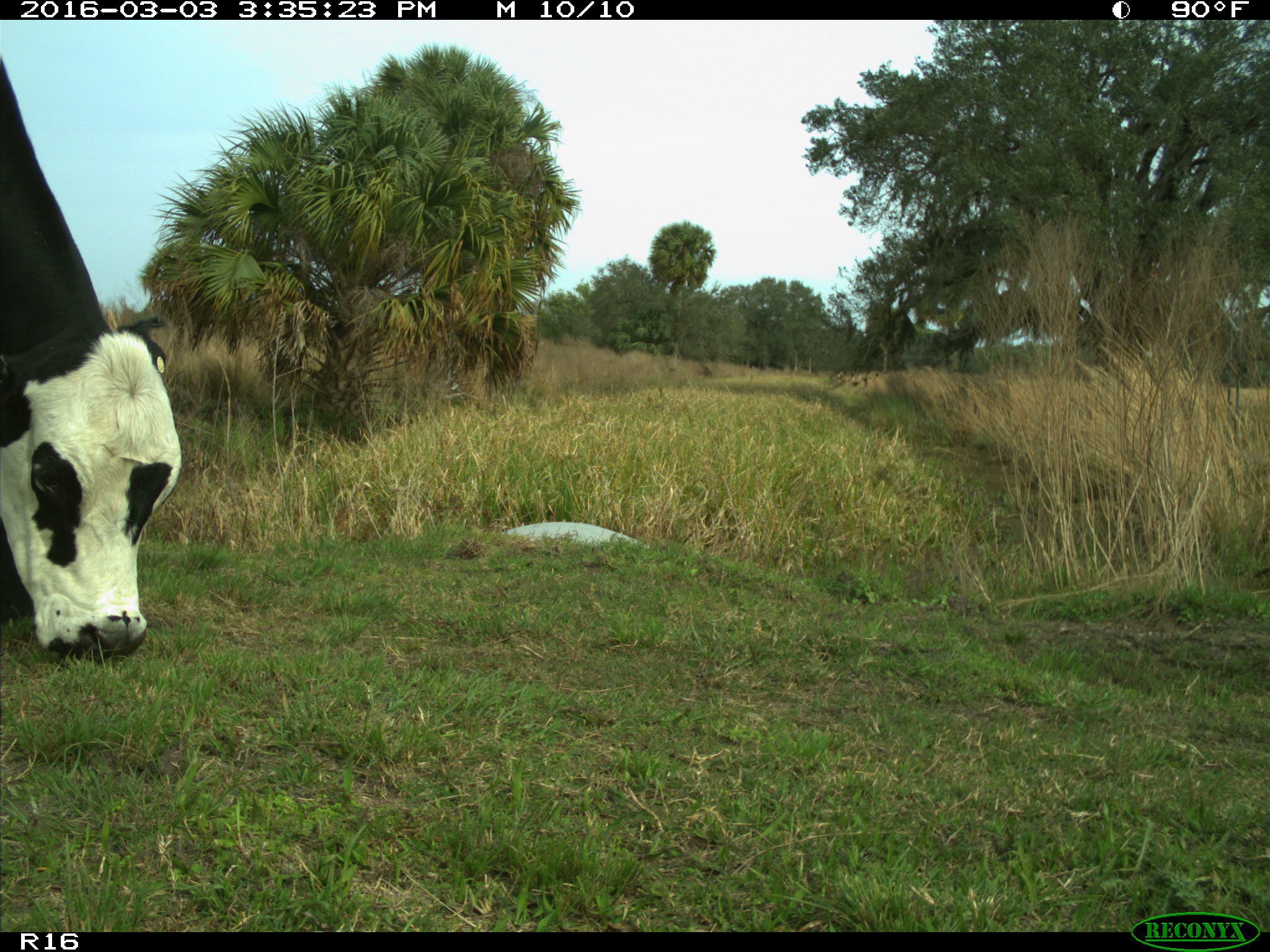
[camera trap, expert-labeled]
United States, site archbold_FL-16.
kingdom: Animalia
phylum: Chordata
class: Mammalia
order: Artiodactyla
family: Bovidae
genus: Bos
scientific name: Bos taurus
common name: domestic cow